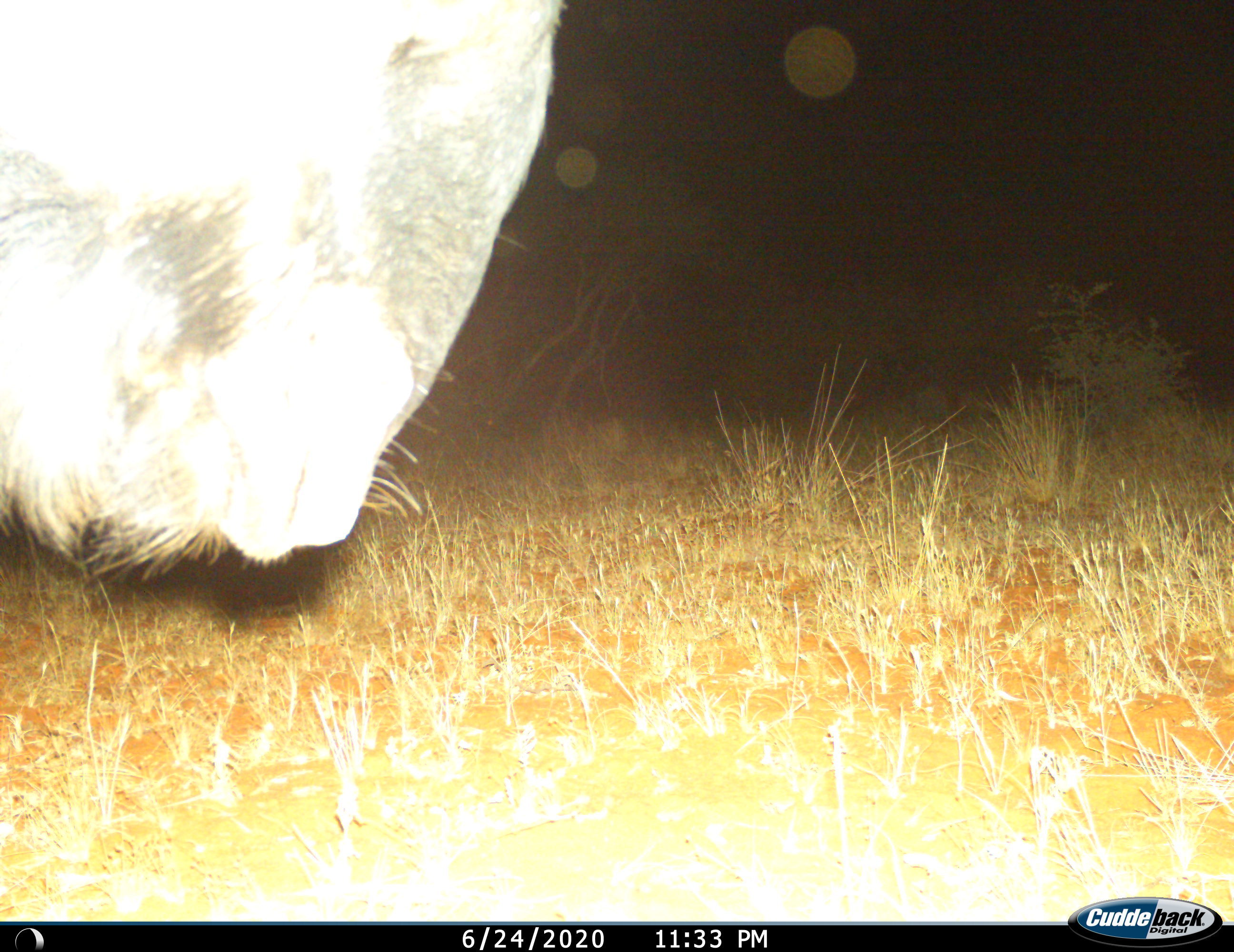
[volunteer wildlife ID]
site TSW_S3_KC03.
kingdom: Animalia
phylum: Chordata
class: Mammalia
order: Artiodactyla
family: Bovidae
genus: Connochaetes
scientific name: Connochaetes taurinus taurinus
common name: blue wildebeest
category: wildebeestblue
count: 1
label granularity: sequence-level